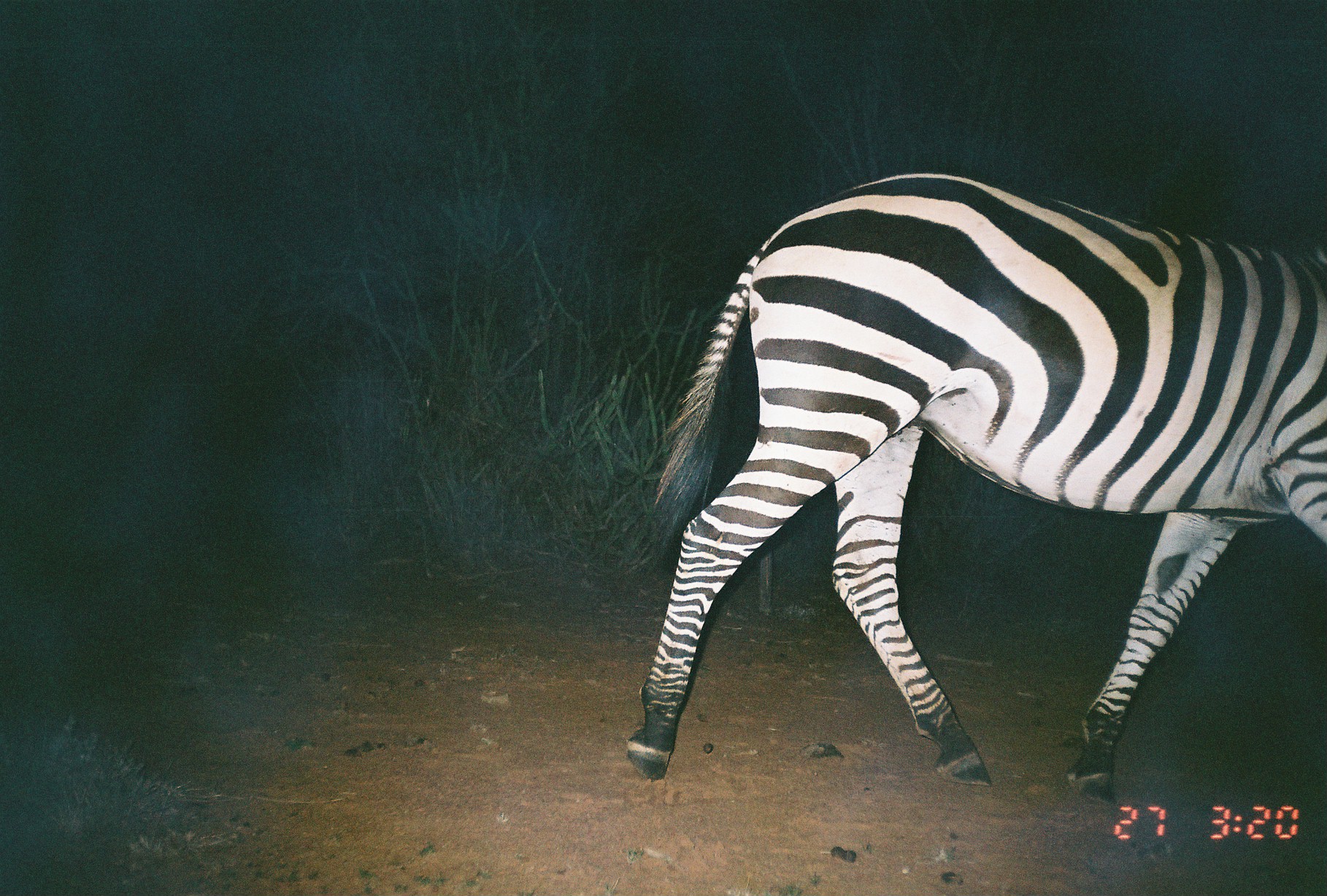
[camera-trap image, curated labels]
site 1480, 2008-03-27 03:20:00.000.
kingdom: Animalia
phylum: Chordata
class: Mammalia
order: Perissodactyla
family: Equidae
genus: Equus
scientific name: Equus quagga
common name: plains zebra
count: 1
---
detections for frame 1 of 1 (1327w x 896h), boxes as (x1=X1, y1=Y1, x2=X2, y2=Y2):
equus quagga: (x1=623, y1=170, x2=1327, y2=804)